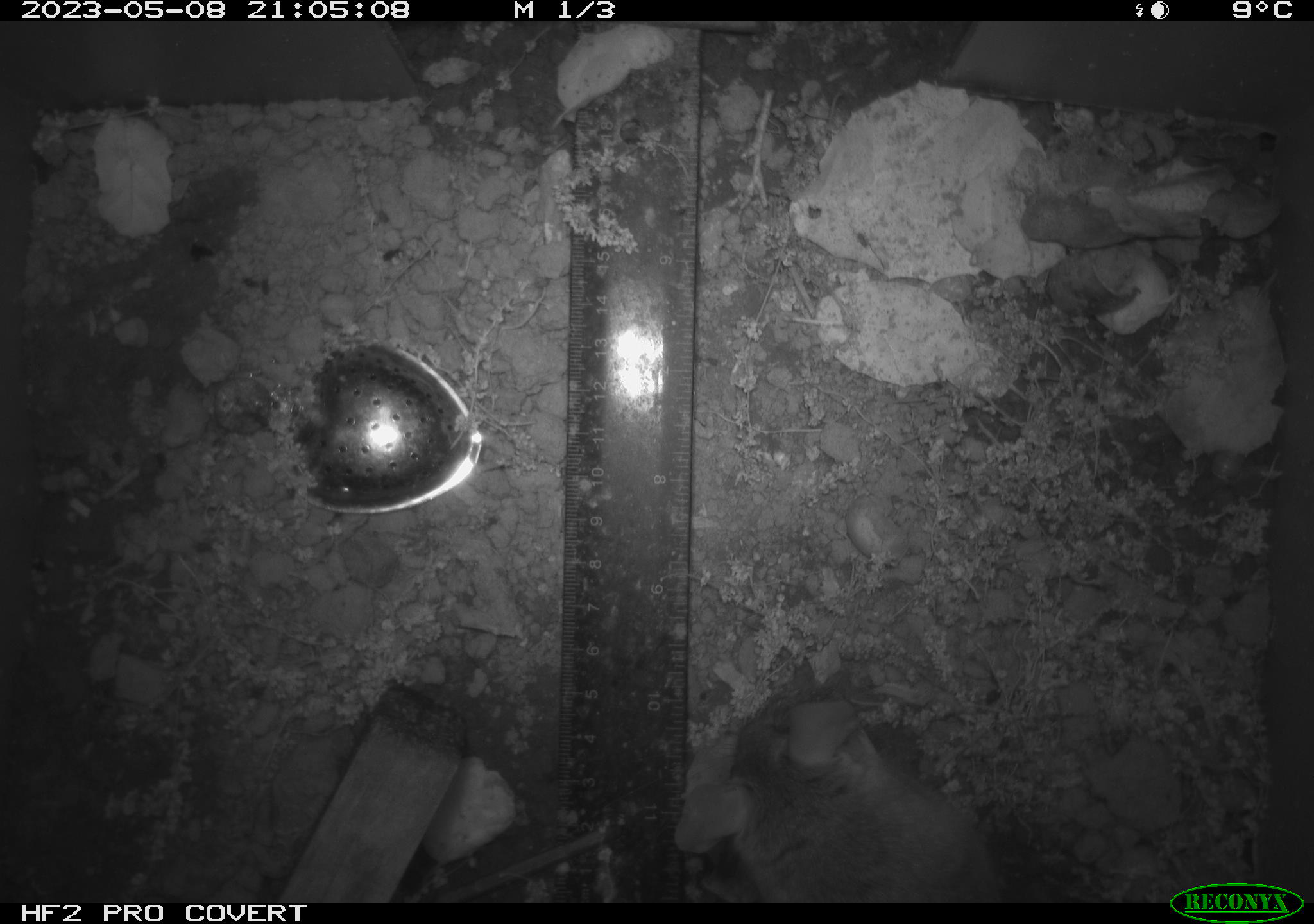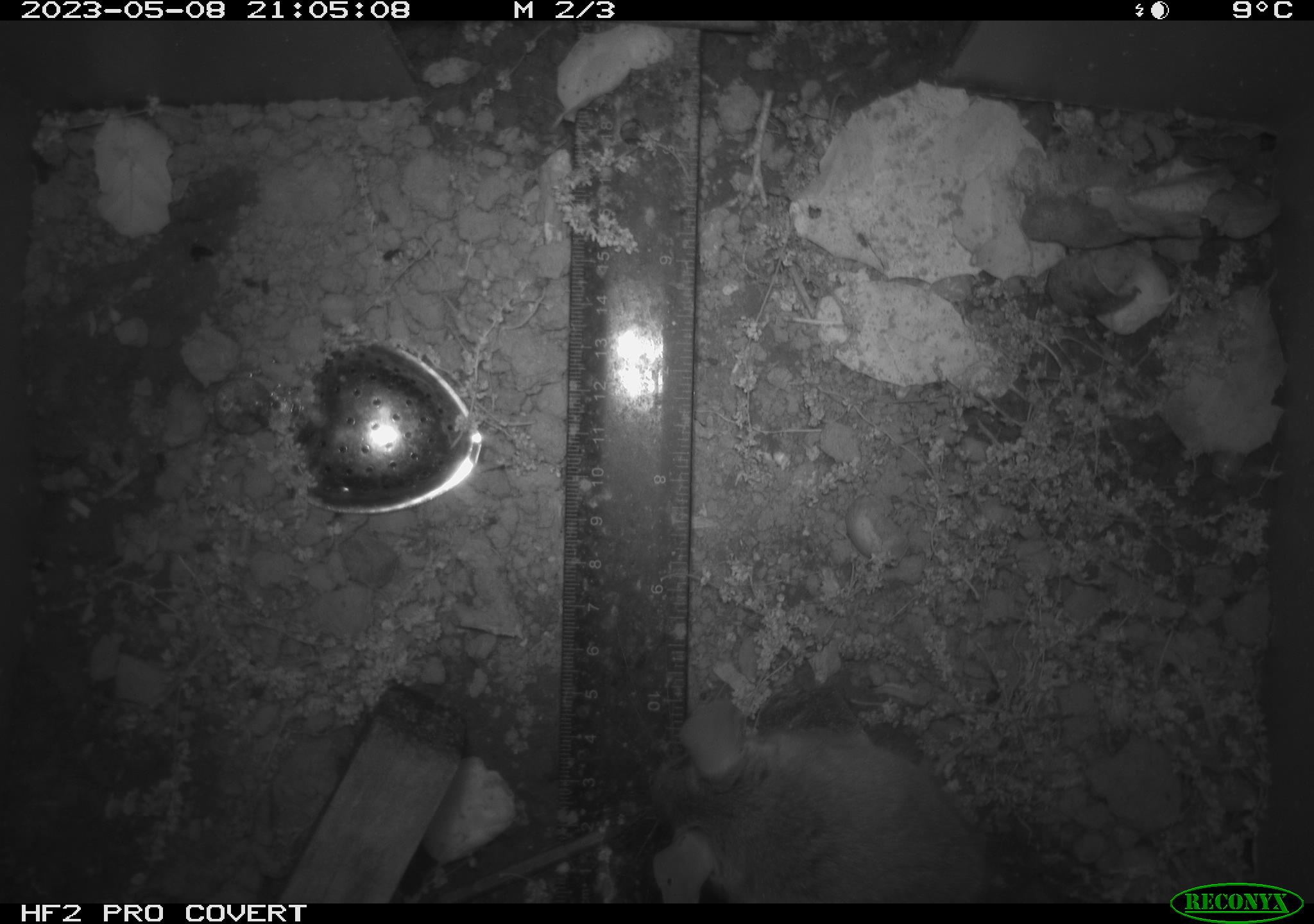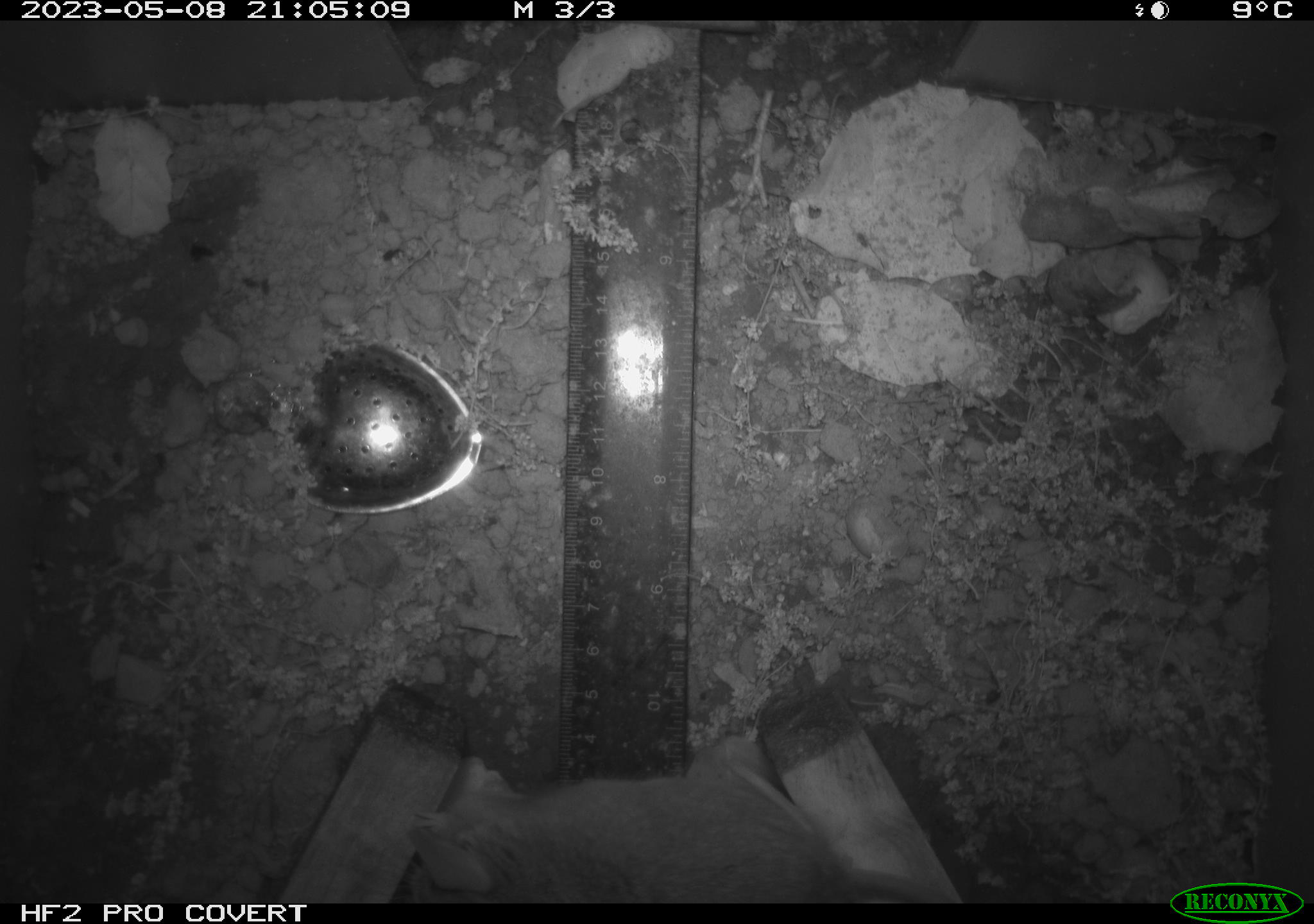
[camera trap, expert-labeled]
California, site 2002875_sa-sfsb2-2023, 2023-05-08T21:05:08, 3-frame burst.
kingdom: Animalia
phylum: Chordata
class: Mammalia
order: Rodentia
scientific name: Rodentia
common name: mouse species